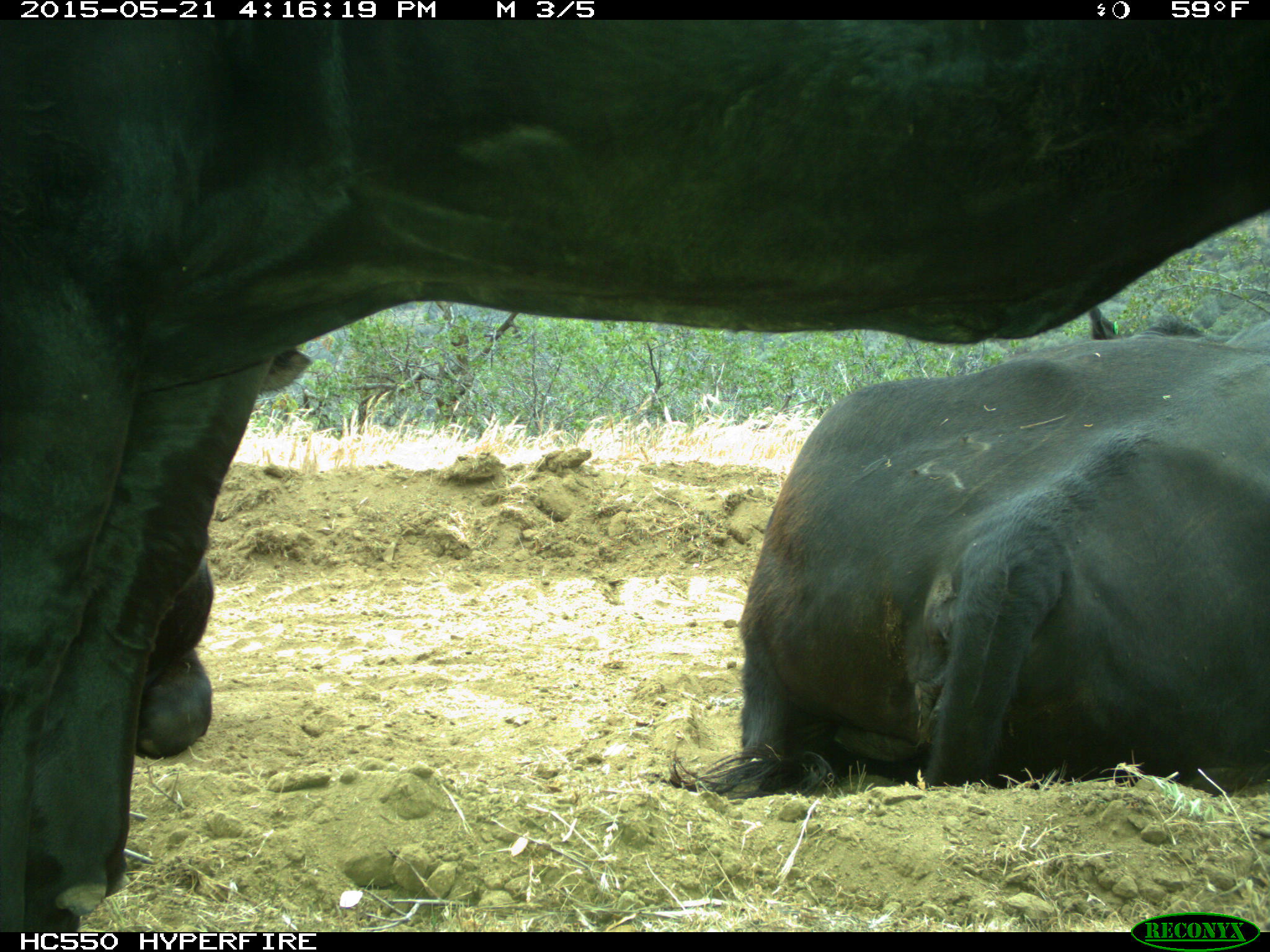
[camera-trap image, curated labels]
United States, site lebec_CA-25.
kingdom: Animalia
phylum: Chordata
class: Mammalia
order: Artiodactyla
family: Bovidae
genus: Bos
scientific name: Bos taurus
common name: domestic cow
Bos taurus (domestic cow).